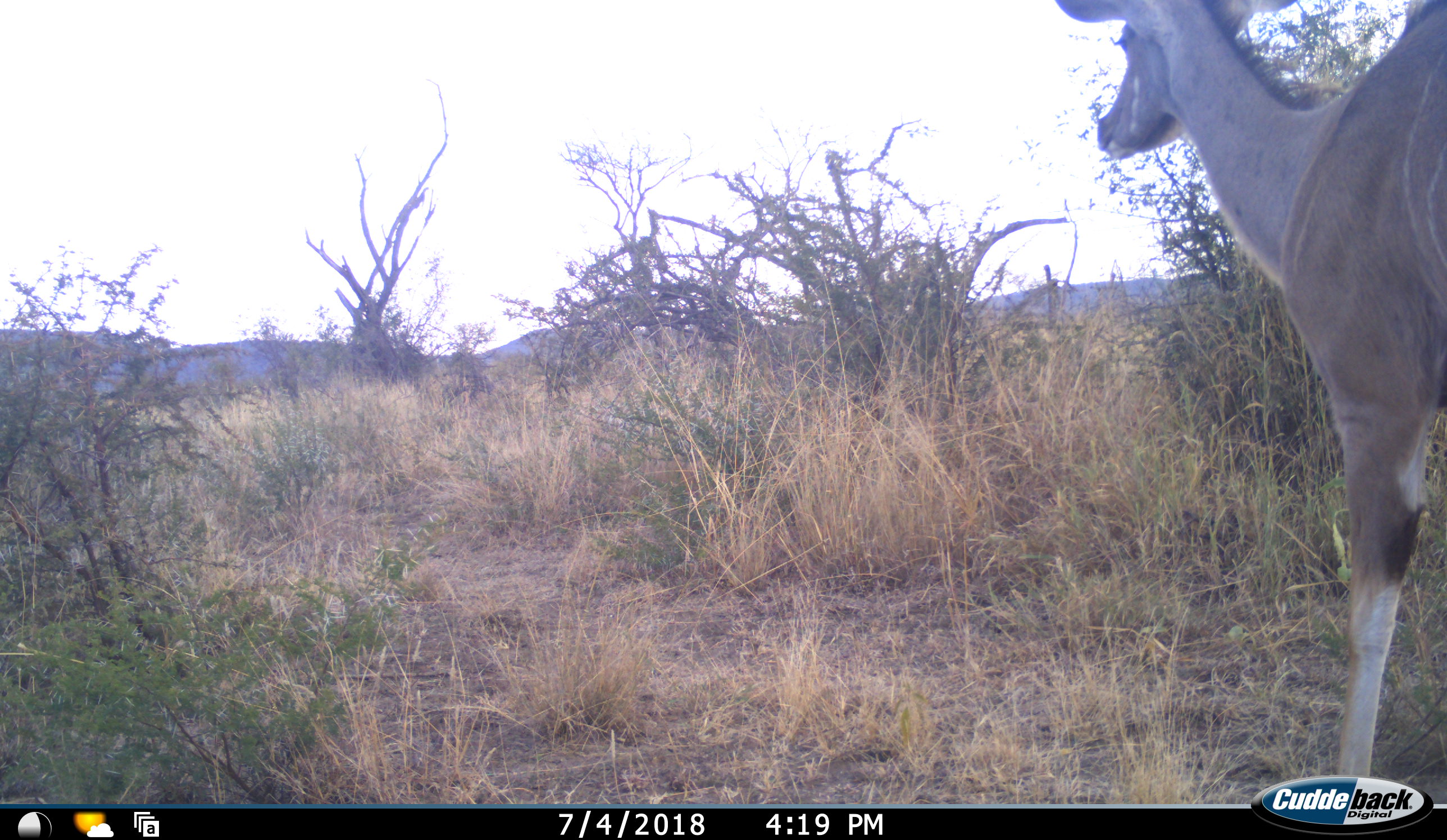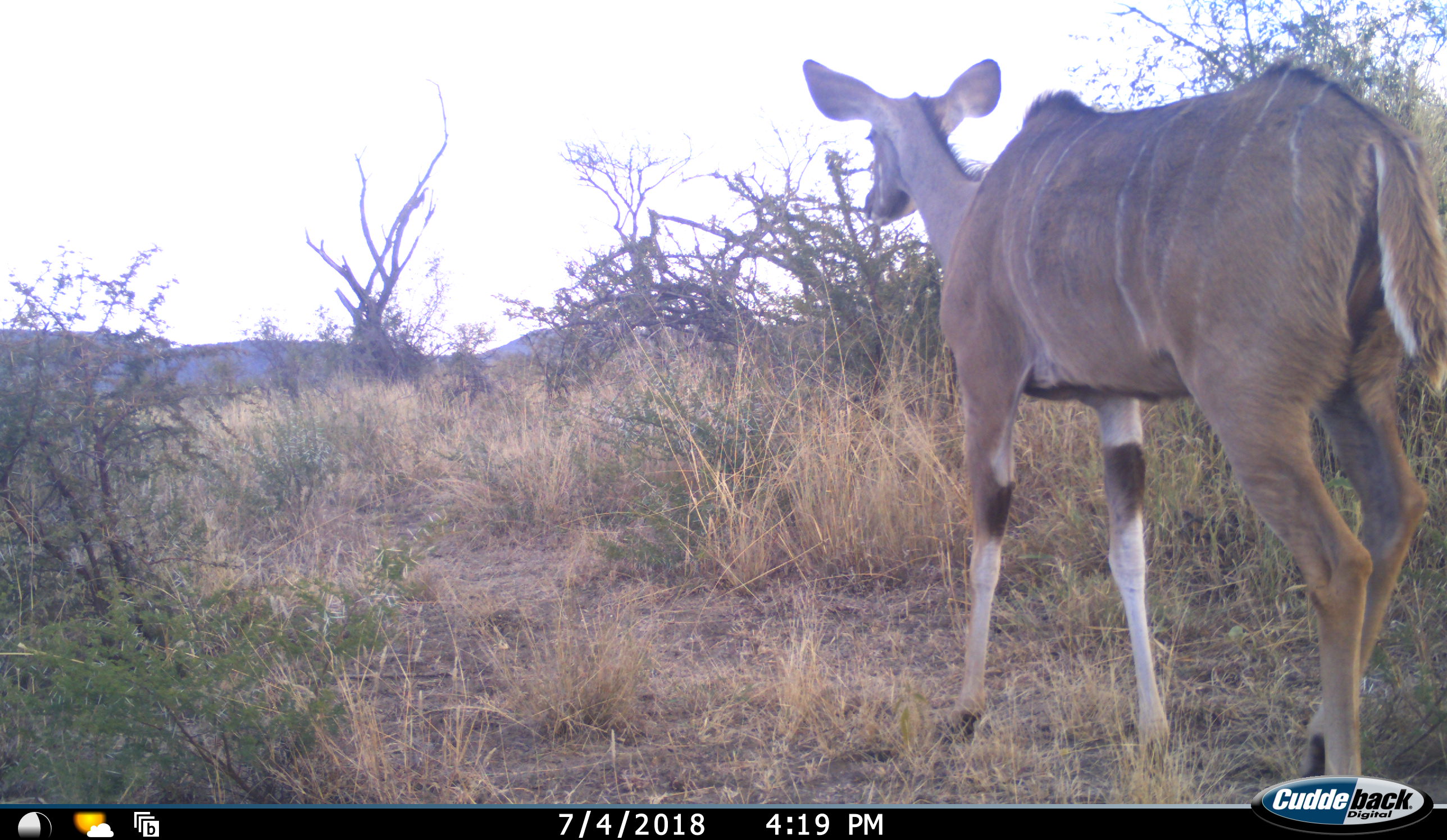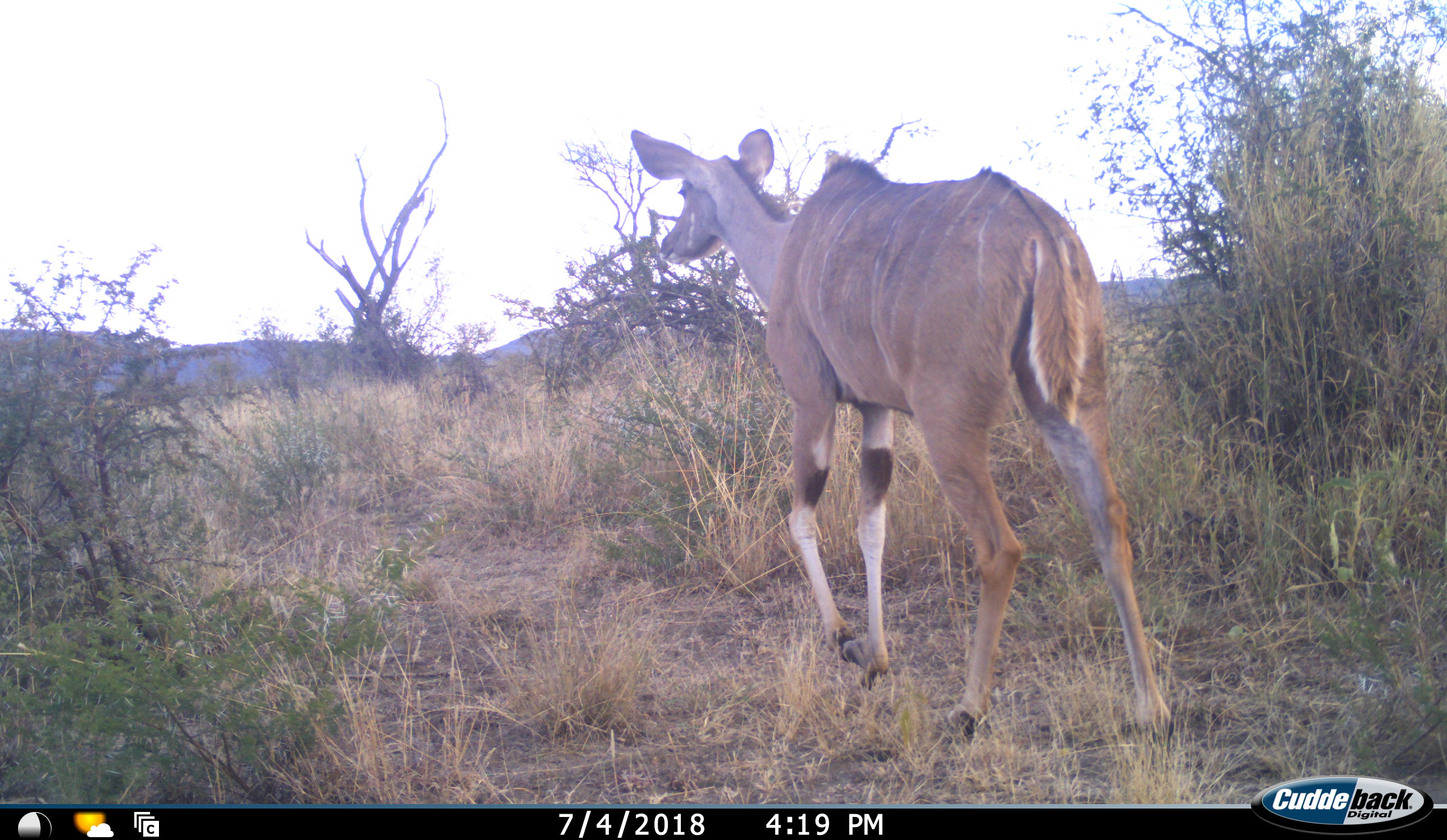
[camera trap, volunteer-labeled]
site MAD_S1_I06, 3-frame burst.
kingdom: Animalia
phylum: Chordata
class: Mammalia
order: Artiodactyla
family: Bovidae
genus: Tragelaphus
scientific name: Tragelaphus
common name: kudu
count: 1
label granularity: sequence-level